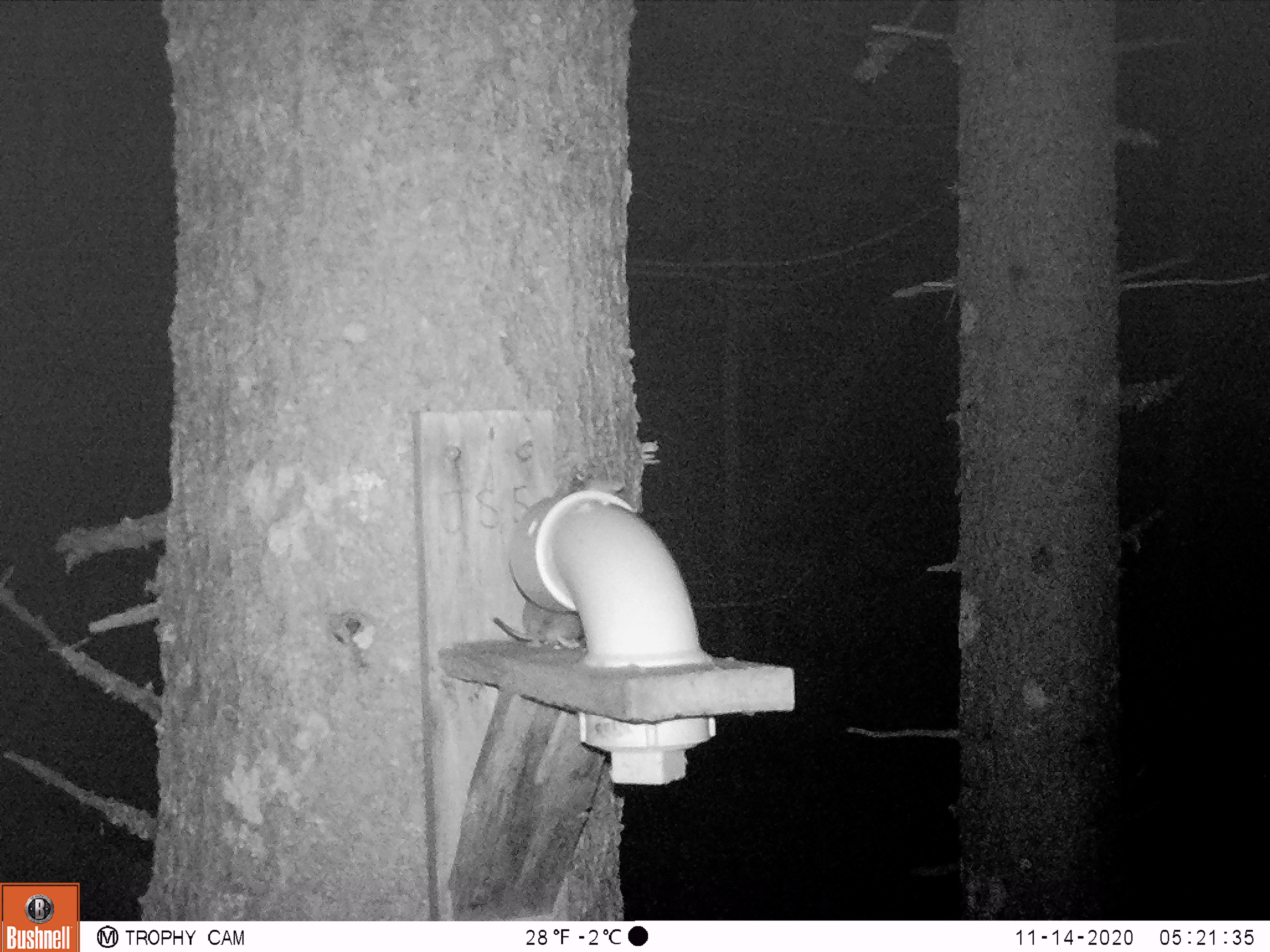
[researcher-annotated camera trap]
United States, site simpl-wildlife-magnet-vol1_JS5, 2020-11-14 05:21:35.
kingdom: Animalia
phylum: Chordata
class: Mammalia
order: Rodentia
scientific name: Rodentia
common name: mouse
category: mouse sp.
Mouse sp. (mouse) (Rodentia).